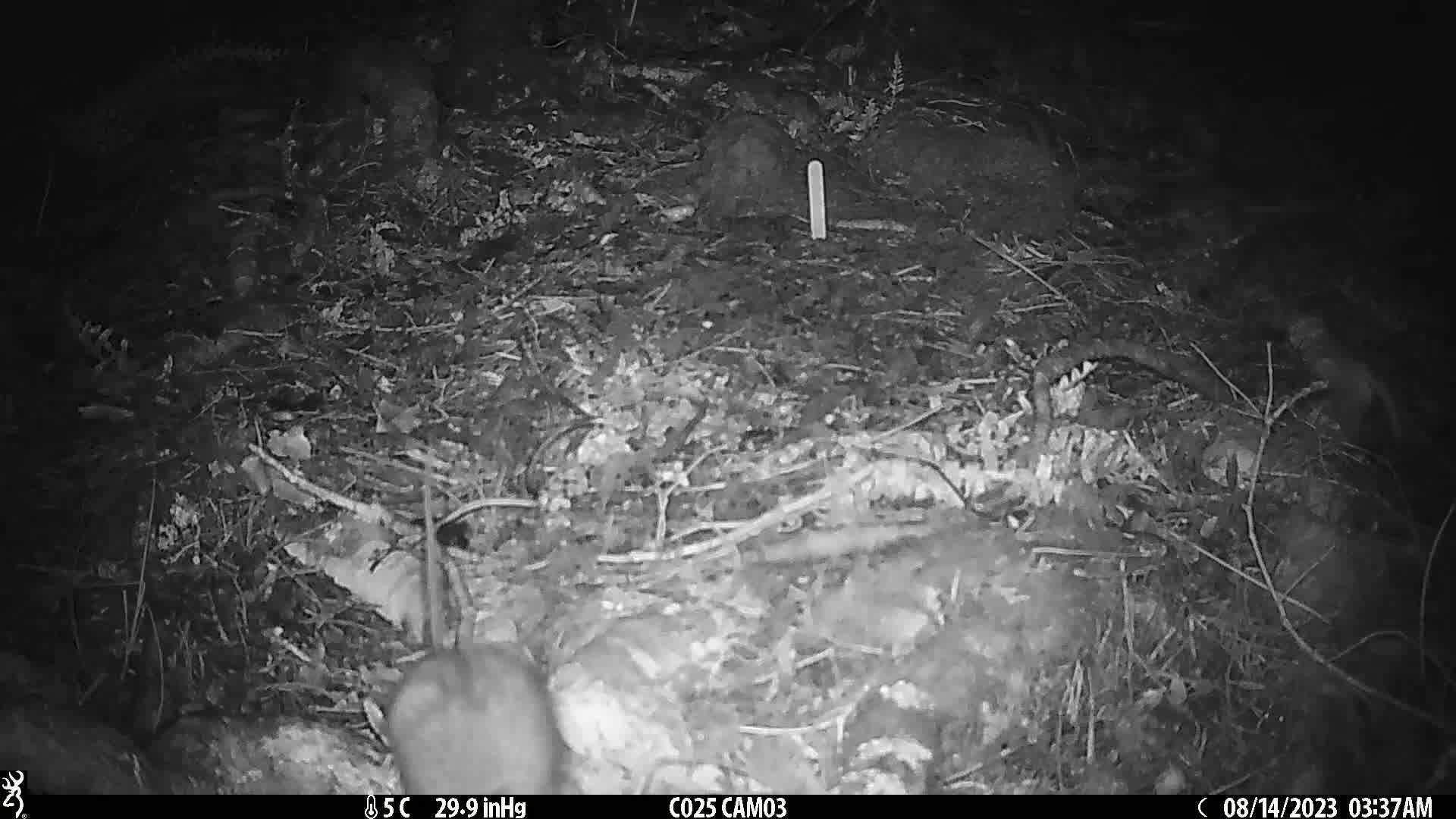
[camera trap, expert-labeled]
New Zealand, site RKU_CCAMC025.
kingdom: Animalia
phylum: Chordata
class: Mammalia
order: Rodentia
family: Muridae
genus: Rattus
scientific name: Rattus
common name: rat